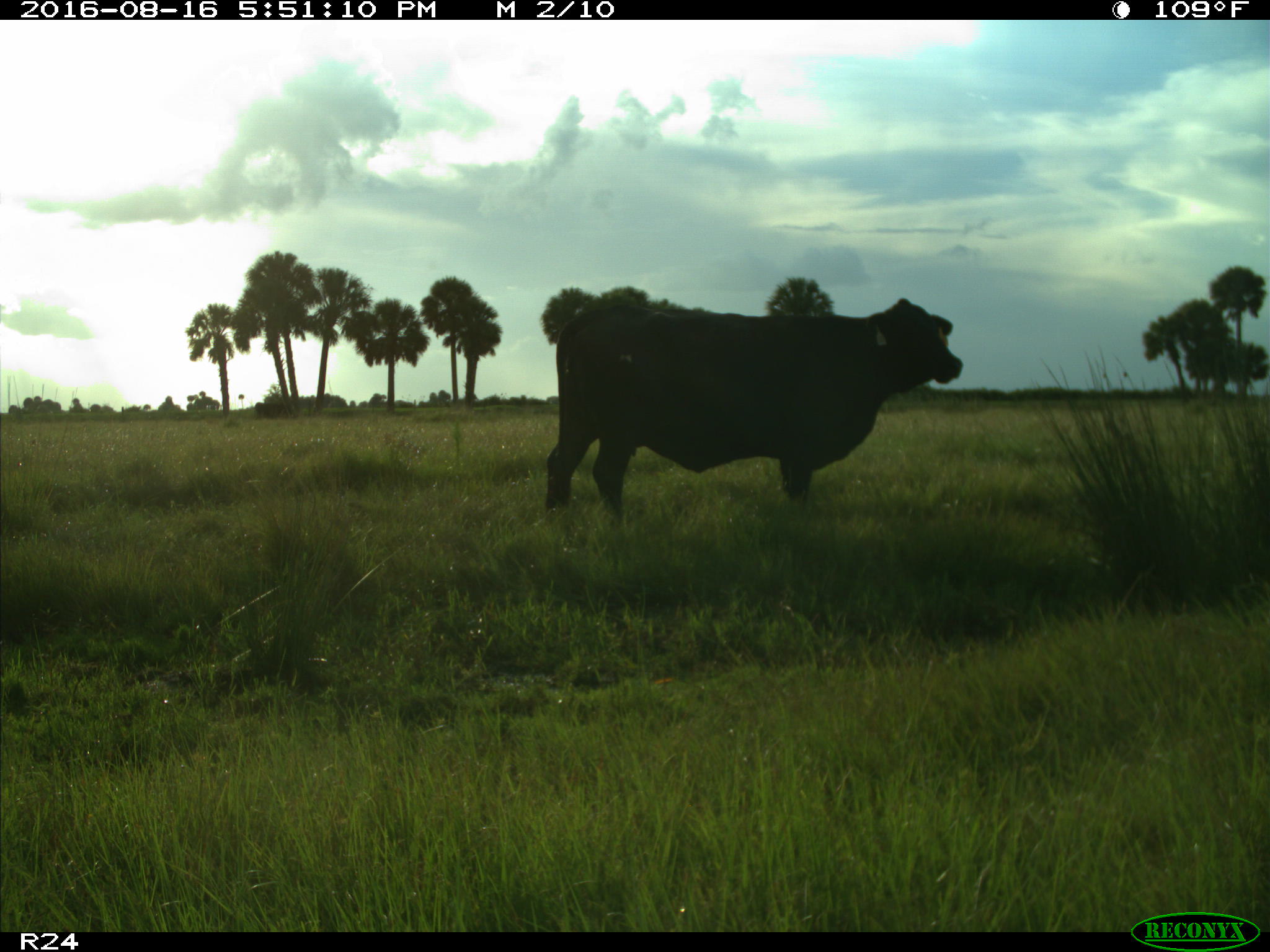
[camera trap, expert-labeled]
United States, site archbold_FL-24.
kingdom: Animalia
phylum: Chordata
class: Mammalia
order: Artiodactyla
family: Bovidae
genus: Bos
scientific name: Bos taurus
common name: domestic cow